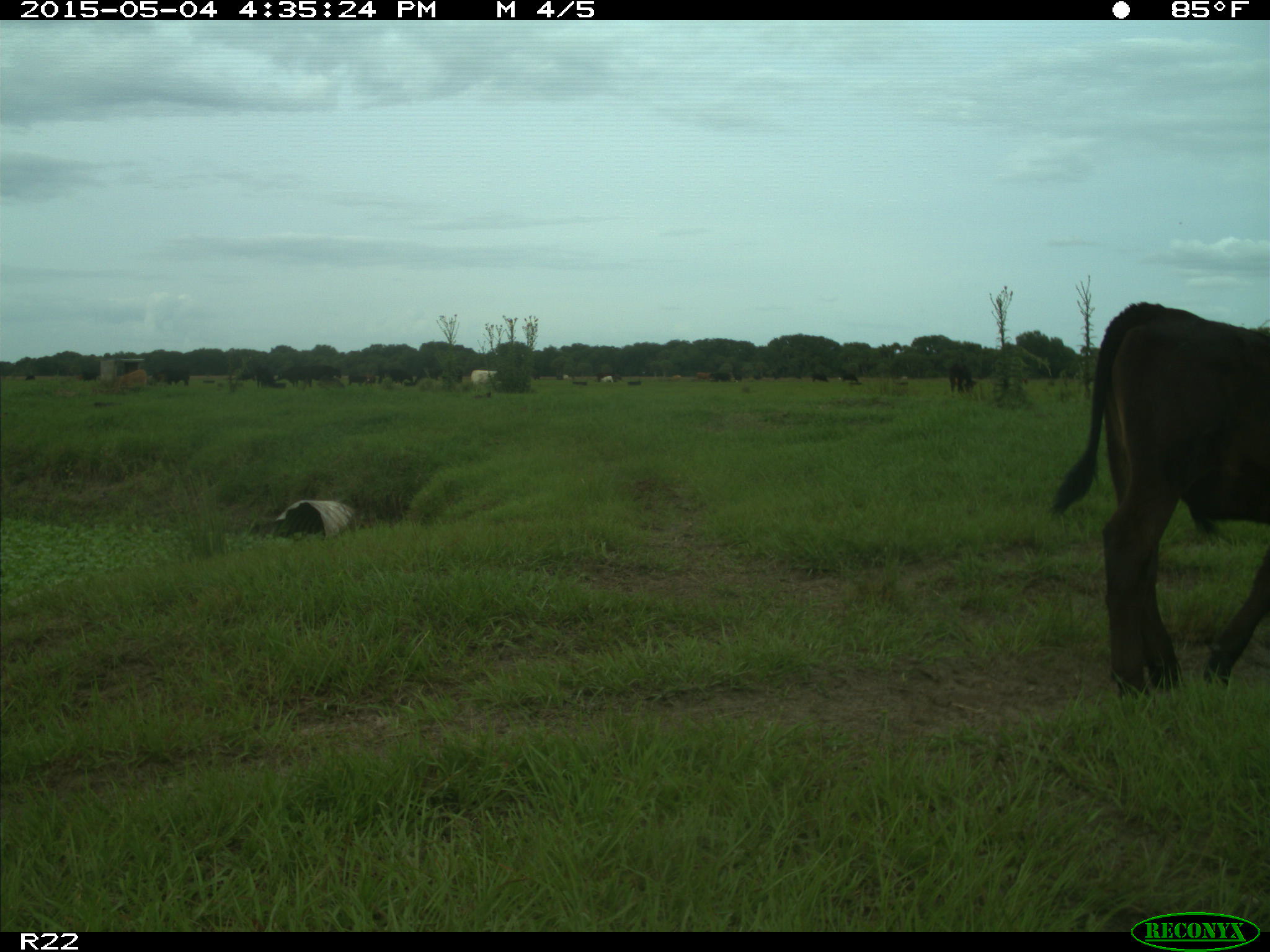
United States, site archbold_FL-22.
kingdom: Animalia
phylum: Chordata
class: Mammalia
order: Artiodactyla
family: Bovidae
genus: Bos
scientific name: Bos taurus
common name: domestic cow